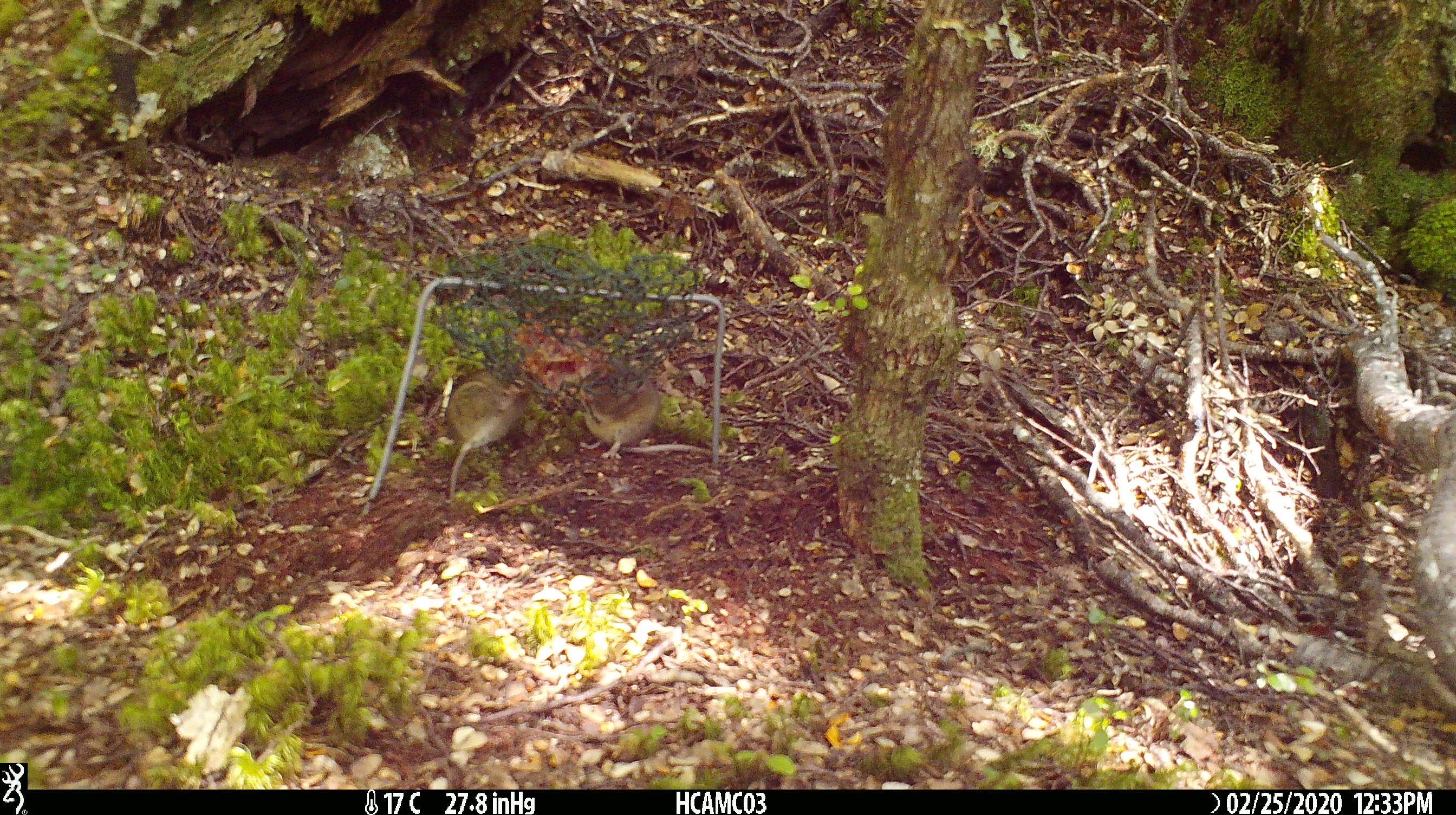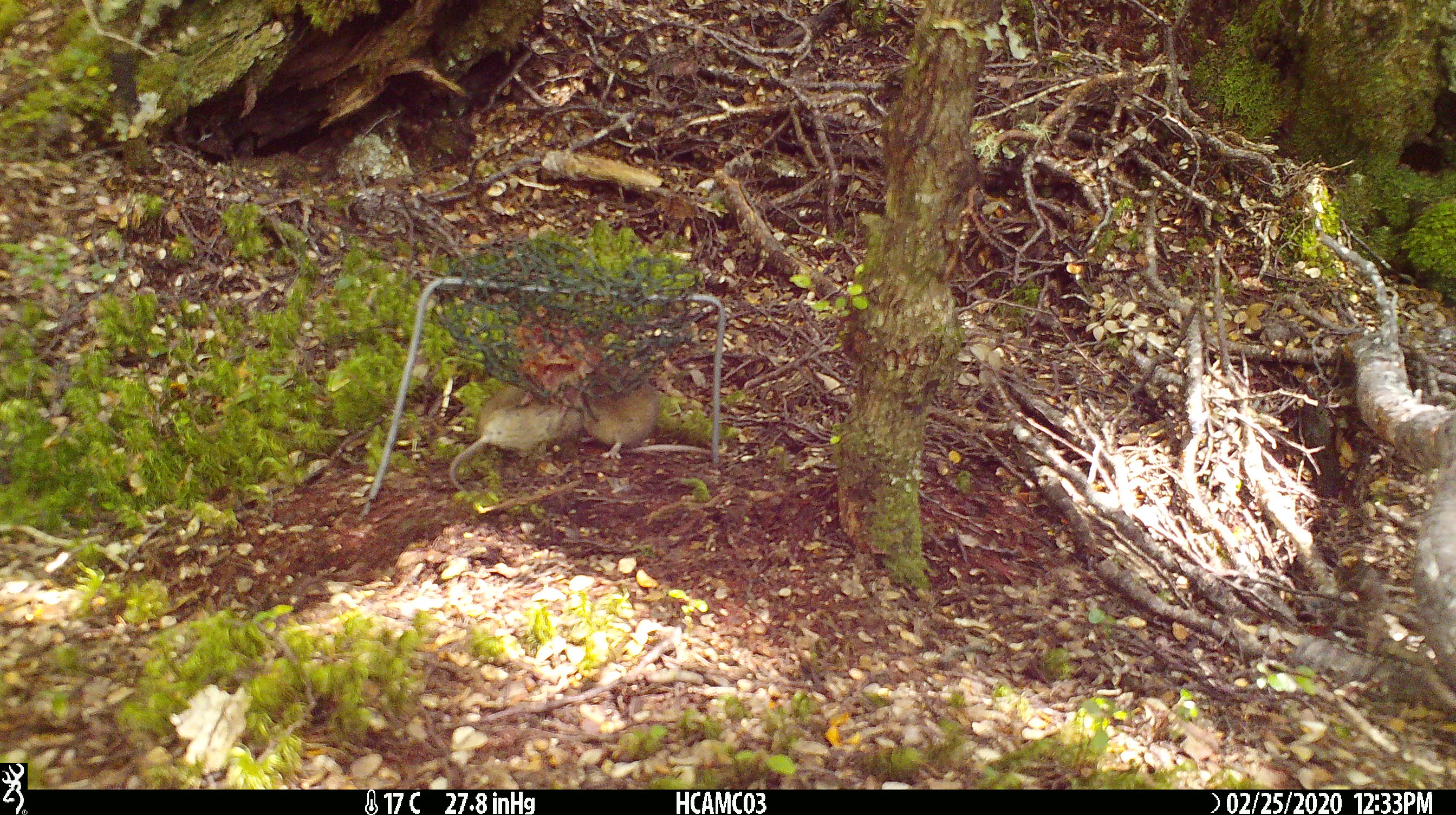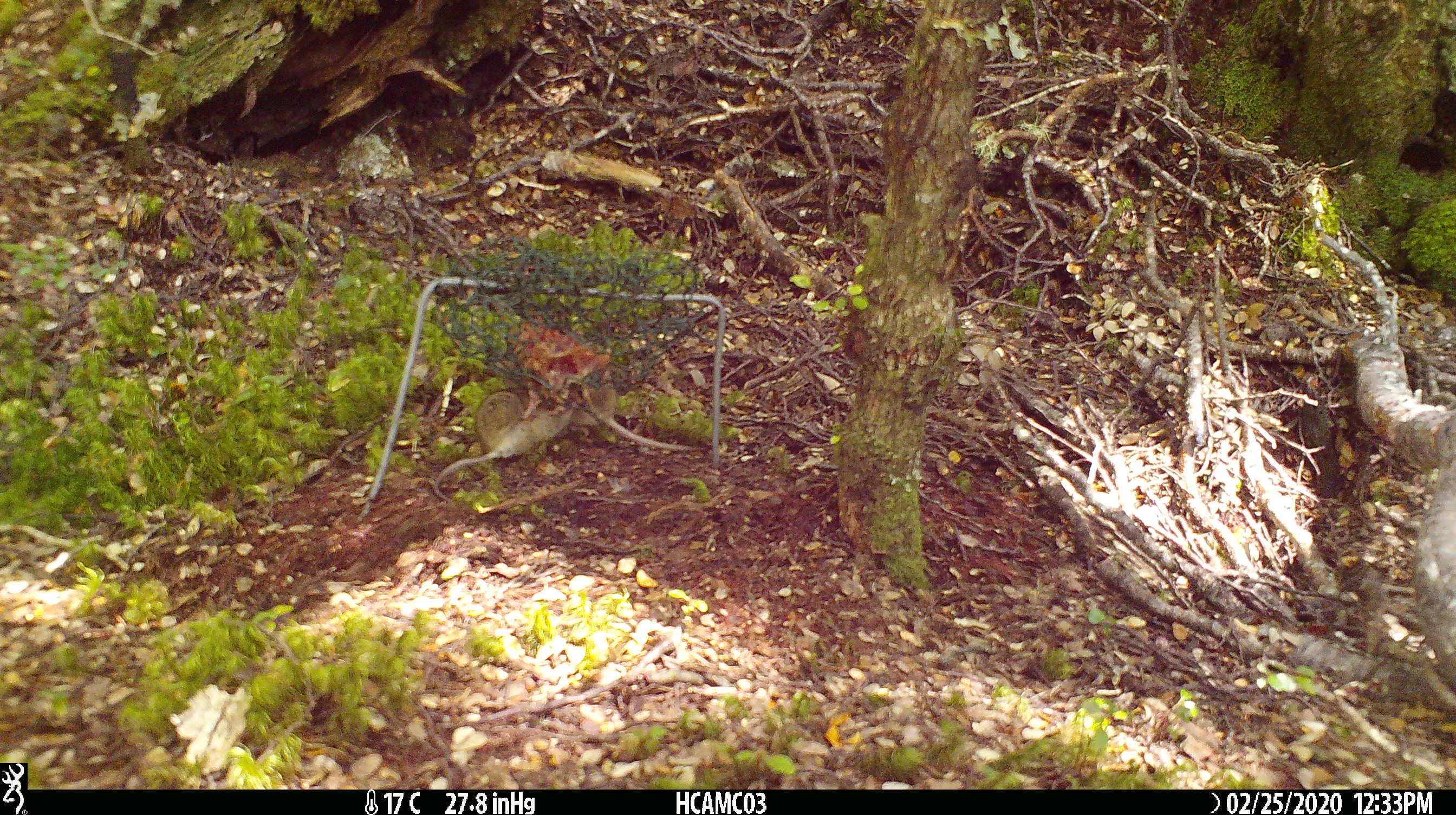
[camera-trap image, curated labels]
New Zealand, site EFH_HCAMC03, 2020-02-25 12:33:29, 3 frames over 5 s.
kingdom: Animalia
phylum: Chordata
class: Mammalia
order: Rodentia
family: Muridae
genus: Mus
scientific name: Mus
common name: mouse